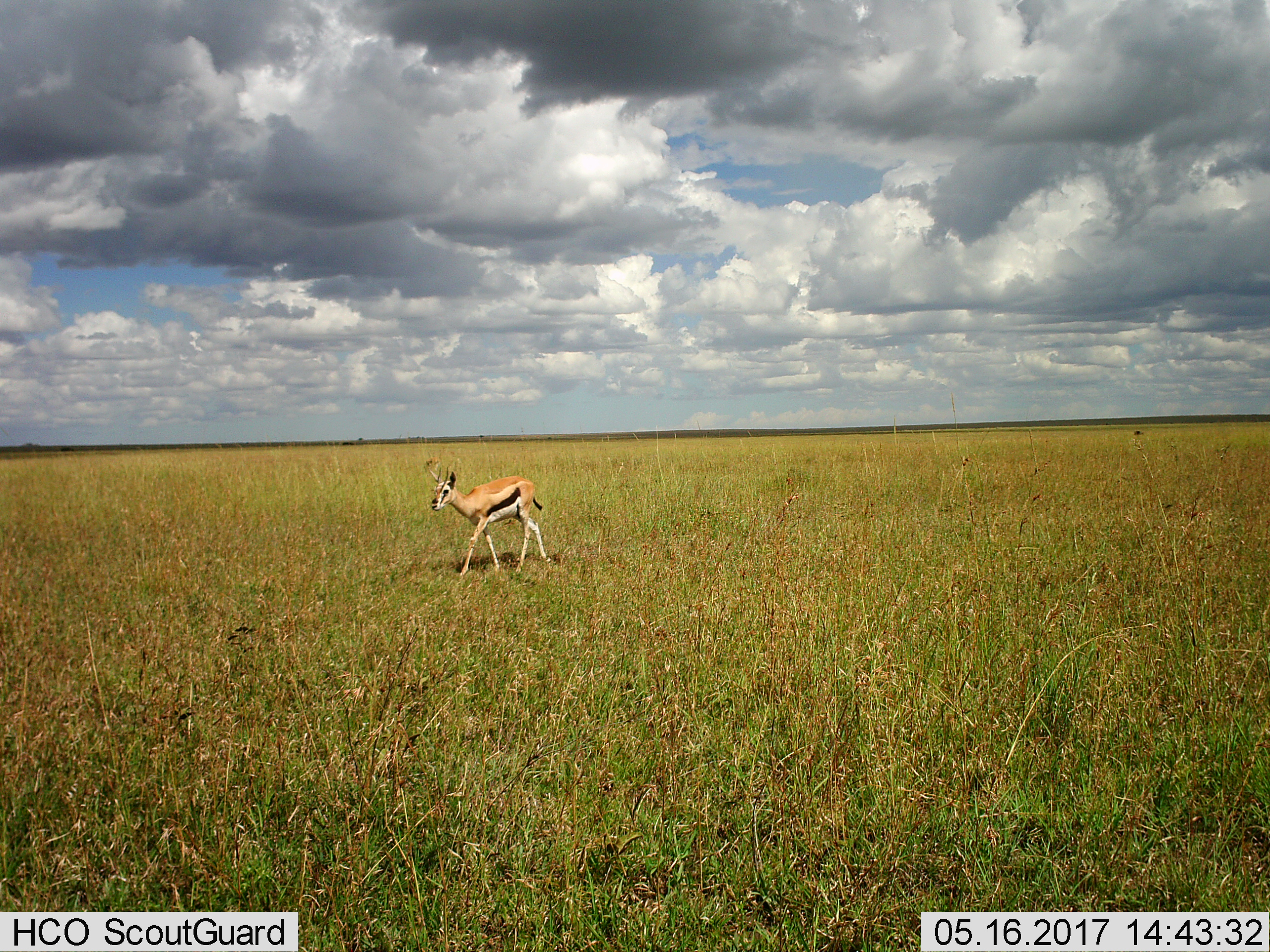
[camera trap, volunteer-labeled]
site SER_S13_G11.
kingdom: Animalia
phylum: Chordata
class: Mammalia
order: Artiodactyla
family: Bovidae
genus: Eudorcas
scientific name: Eudorcas thomsonii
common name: thomson's gazelle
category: gazellethomsons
Gazellethomsons (thomson's gazelle) (Eudorcas thomsonii), count 1. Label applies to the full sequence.